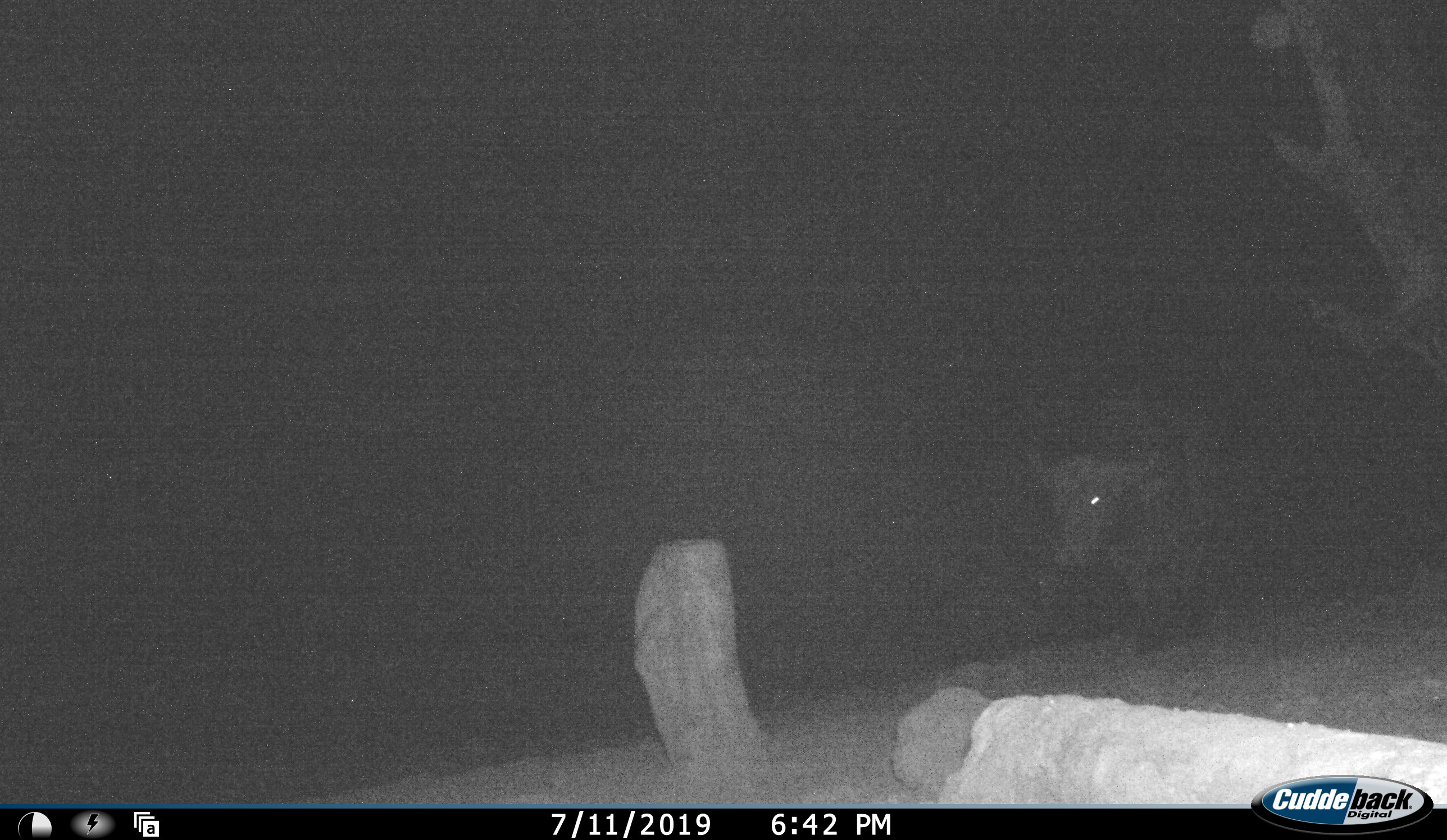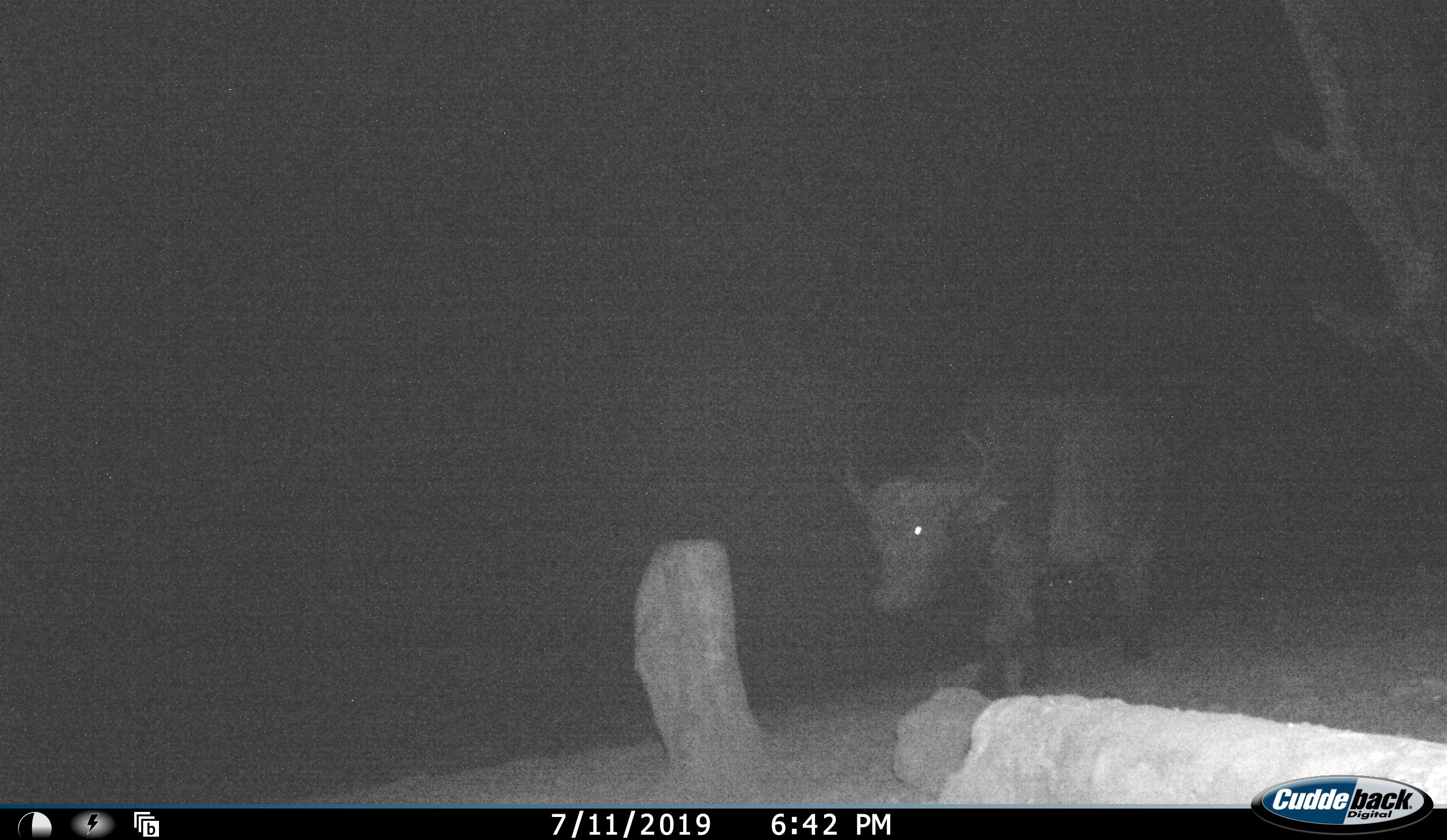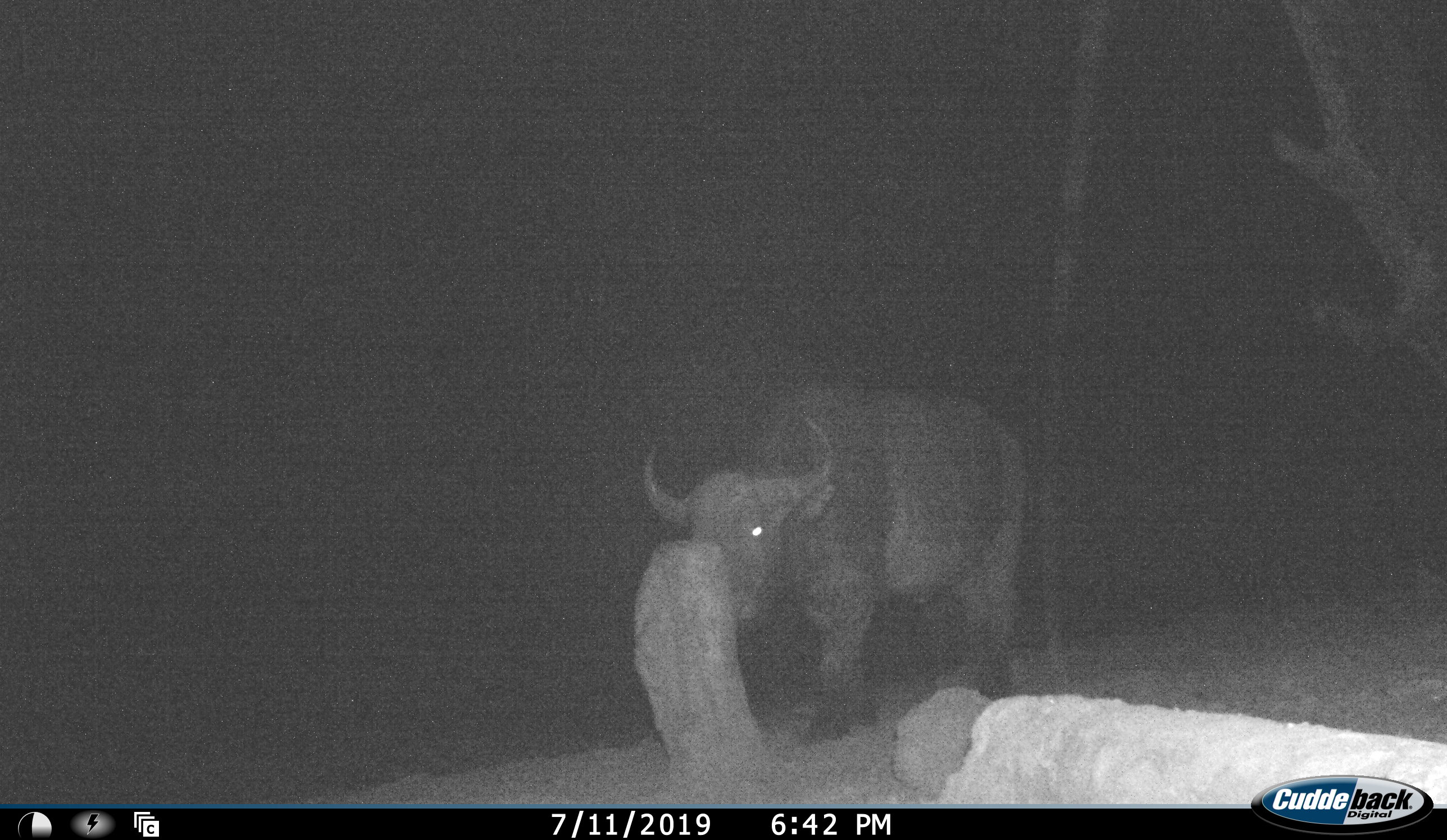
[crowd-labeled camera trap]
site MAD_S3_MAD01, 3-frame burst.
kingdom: Animalia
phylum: Chordata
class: Mammalia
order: Artiodactyla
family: Bovidae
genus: Syncerus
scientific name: Syncerus caffer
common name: african buffalo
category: buffalo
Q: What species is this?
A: Buffalo (african buffalo) (Syncerus caffer).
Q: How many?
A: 1.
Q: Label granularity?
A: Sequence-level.